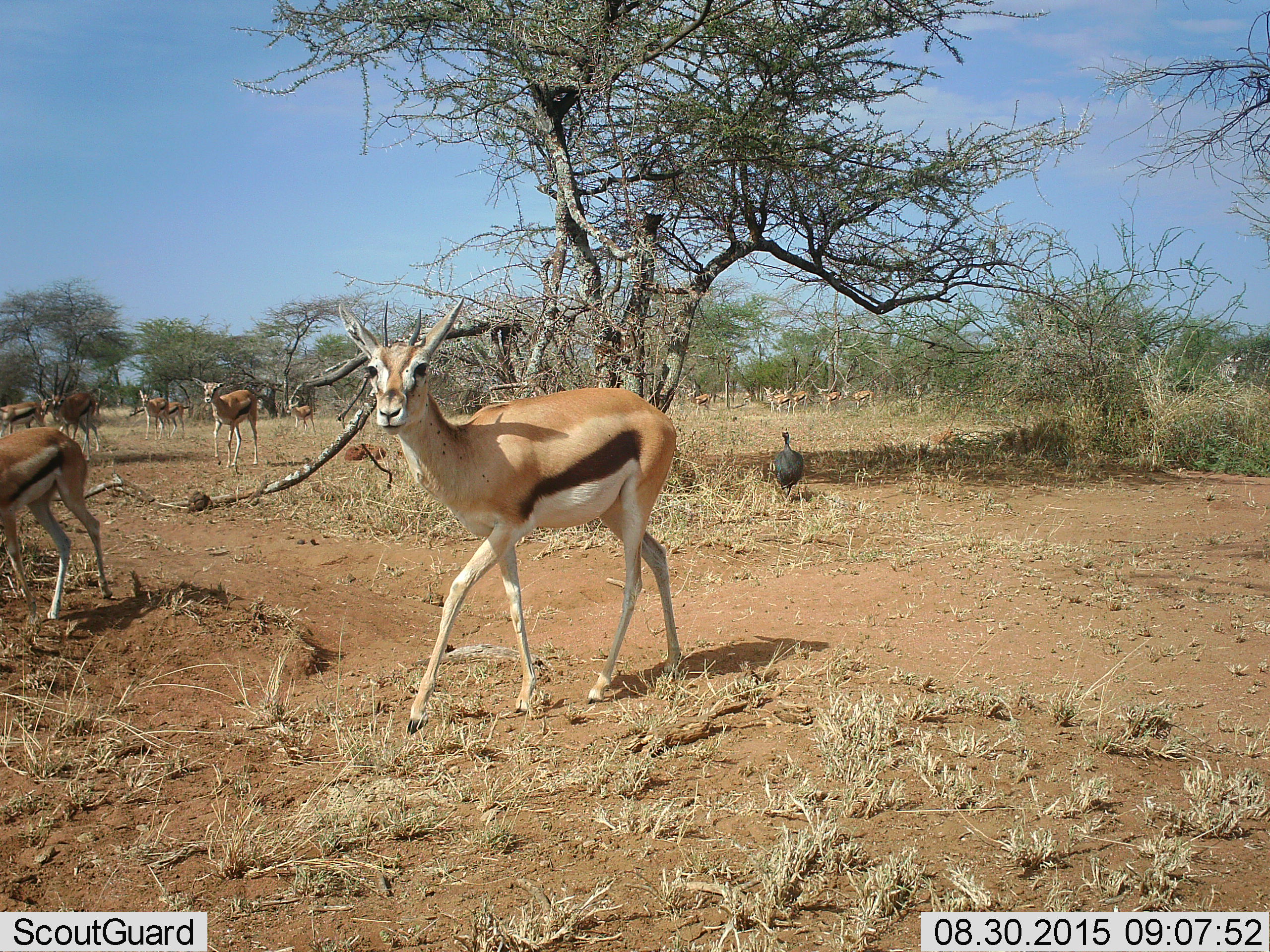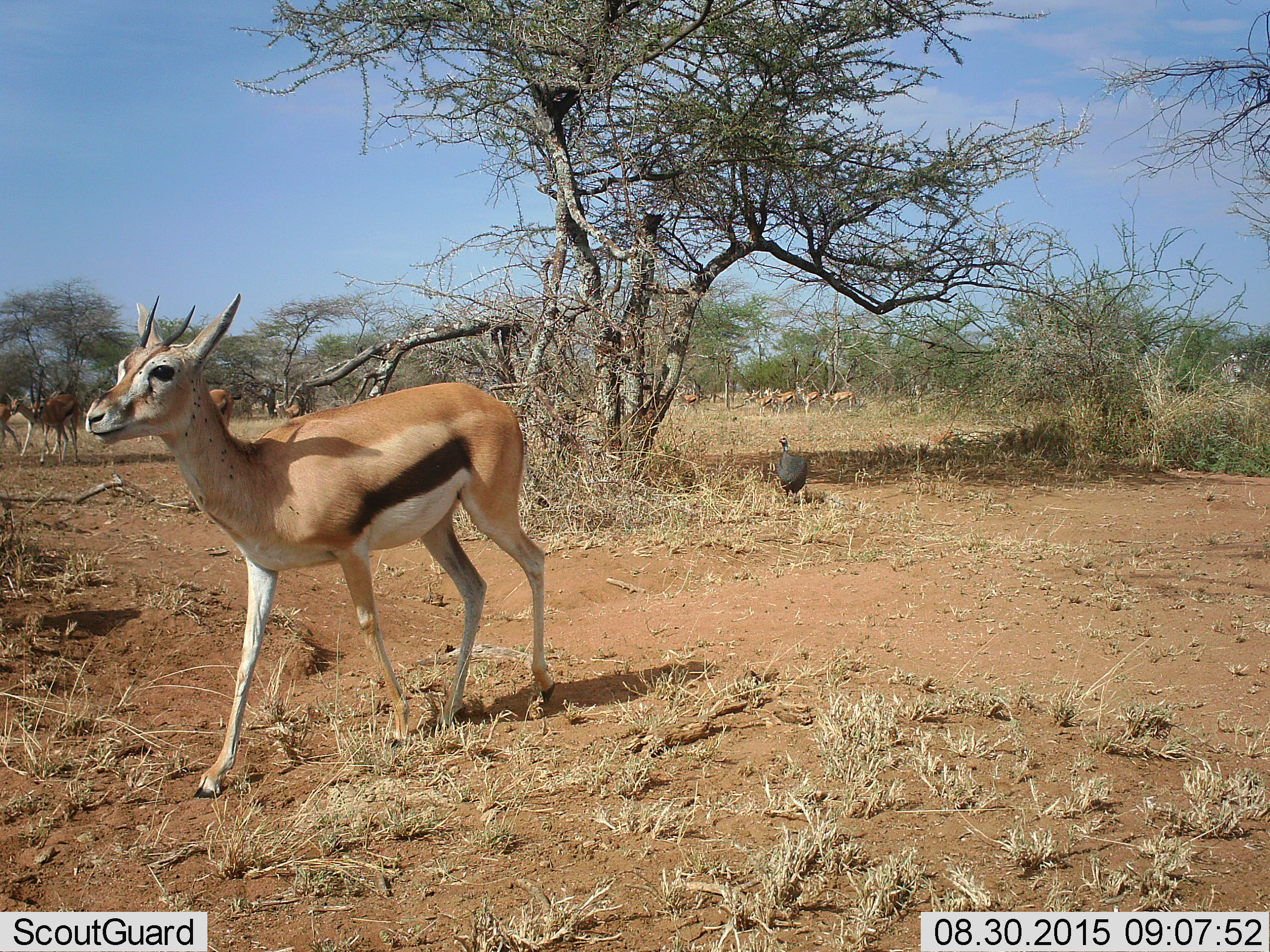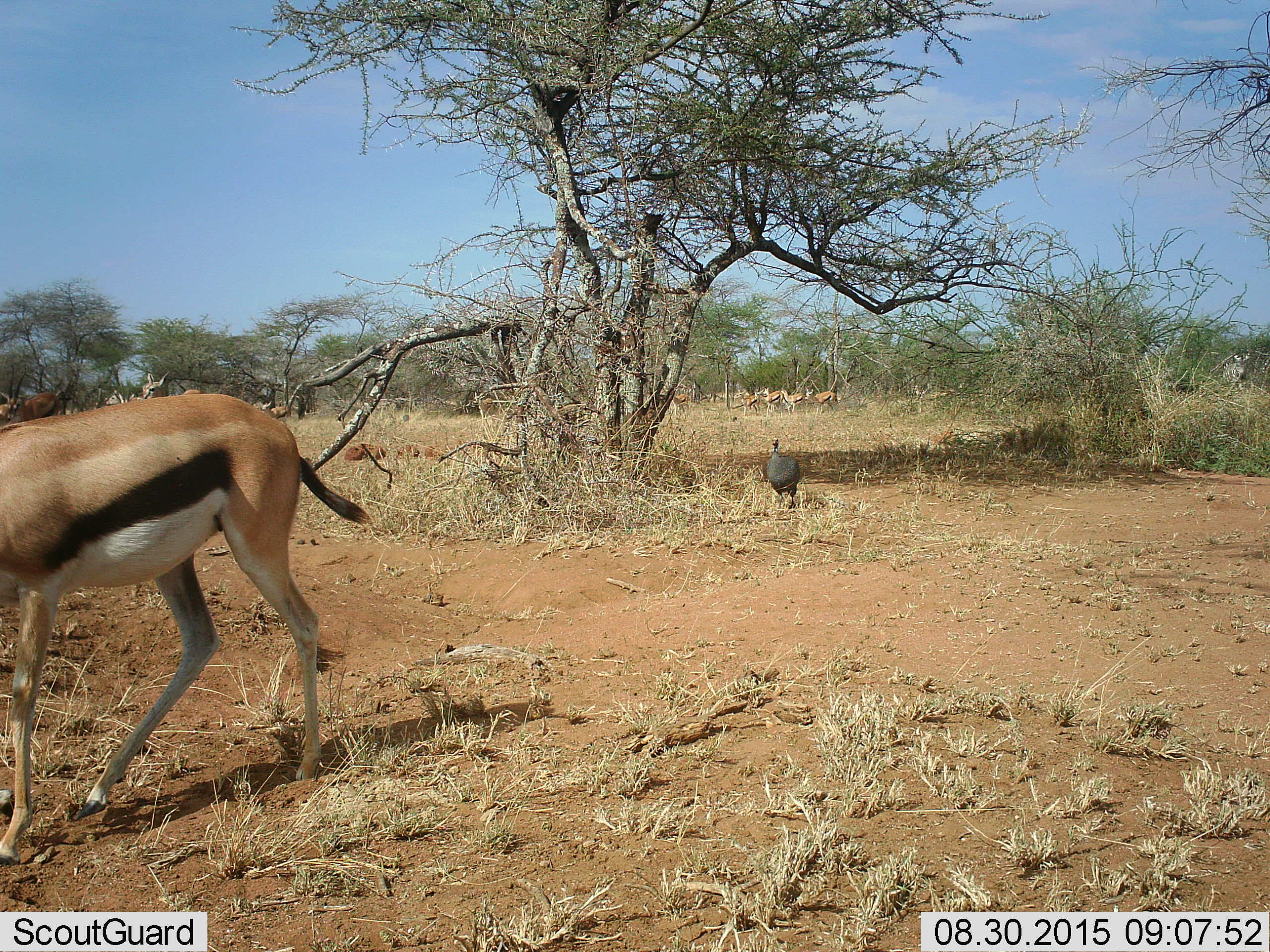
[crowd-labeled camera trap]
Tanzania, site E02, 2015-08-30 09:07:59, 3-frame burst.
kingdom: Animalia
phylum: Chordata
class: Mammalia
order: Artiodactyla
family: Bovidae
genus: Eudorcas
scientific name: Eudorcas thomsonii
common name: thomson's gazelle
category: gazellethomsons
Gazellethomsons (thomson's gazelle) (Eudorcas thomsonii), count 11-50. Behavior (volunteer vote fractions): standing 21%, resting 5%, moving 100%, interacting 0%. Young present (vote fraction): 37%. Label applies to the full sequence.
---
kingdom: Animalia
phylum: Chordata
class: Aves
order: Galliformes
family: Numididae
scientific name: Numididae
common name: guinea fowl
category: guineafowl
Guineafowl (guinea fowl) (Numididae), count 1. Behavior (volunteer vote fractions): standing 29%, resting 0%, moving 79%, interacting 0%. Young present (vote fraction): 0%. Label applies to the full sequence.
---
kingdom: Animalia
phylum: Chordata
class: Mammalia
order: Perissodactyla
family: Equidae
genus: Equus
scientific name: Equus quagga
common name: plains zebra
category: zebra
Zebra (plains zebra) (Equus quagga), count 1. Behavior (volunteer vote fractions): standing 18%, resting 0%, moving 82%, interacting 0%. Young present (vote fraction): 9%. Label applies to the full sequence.